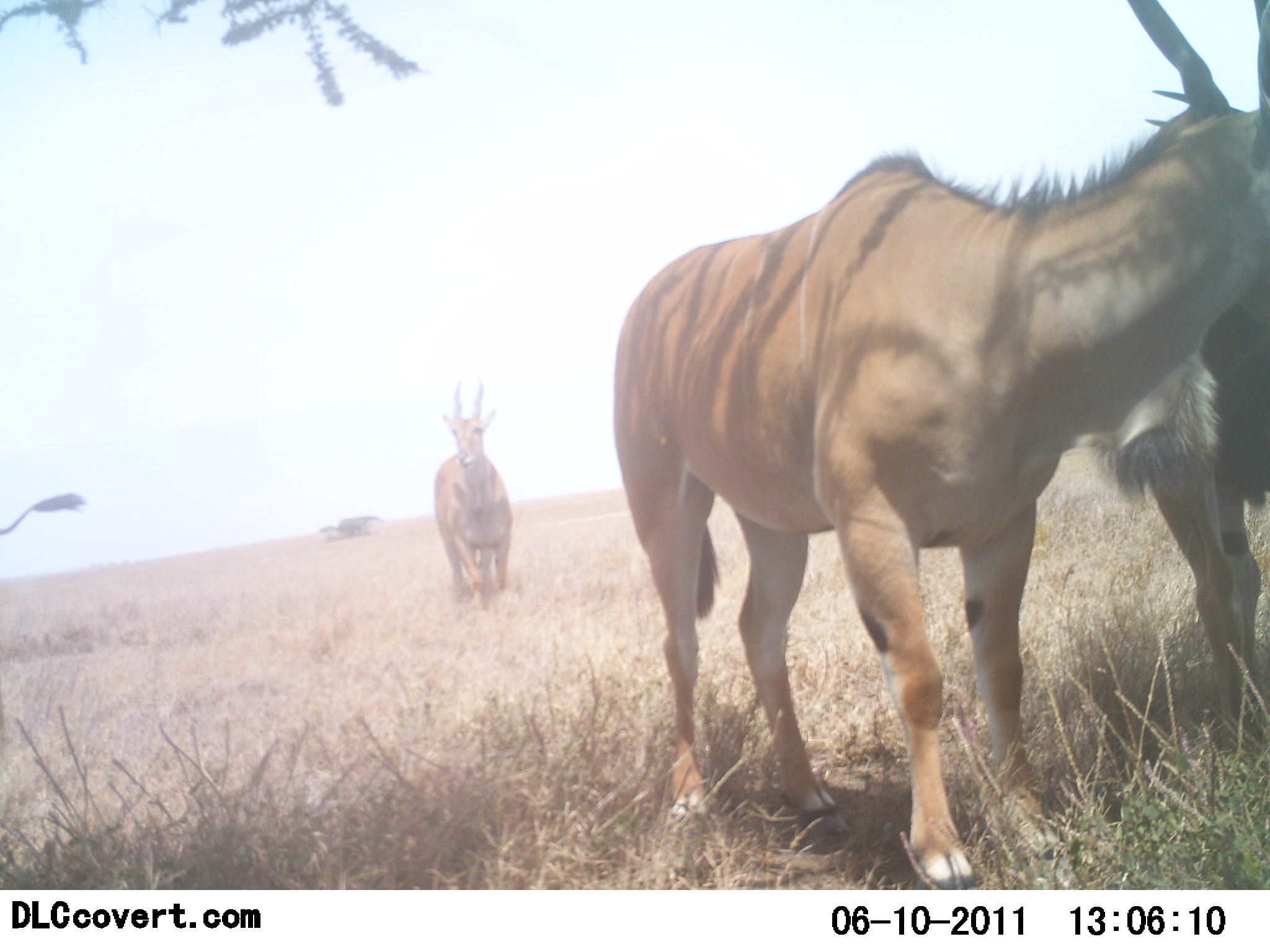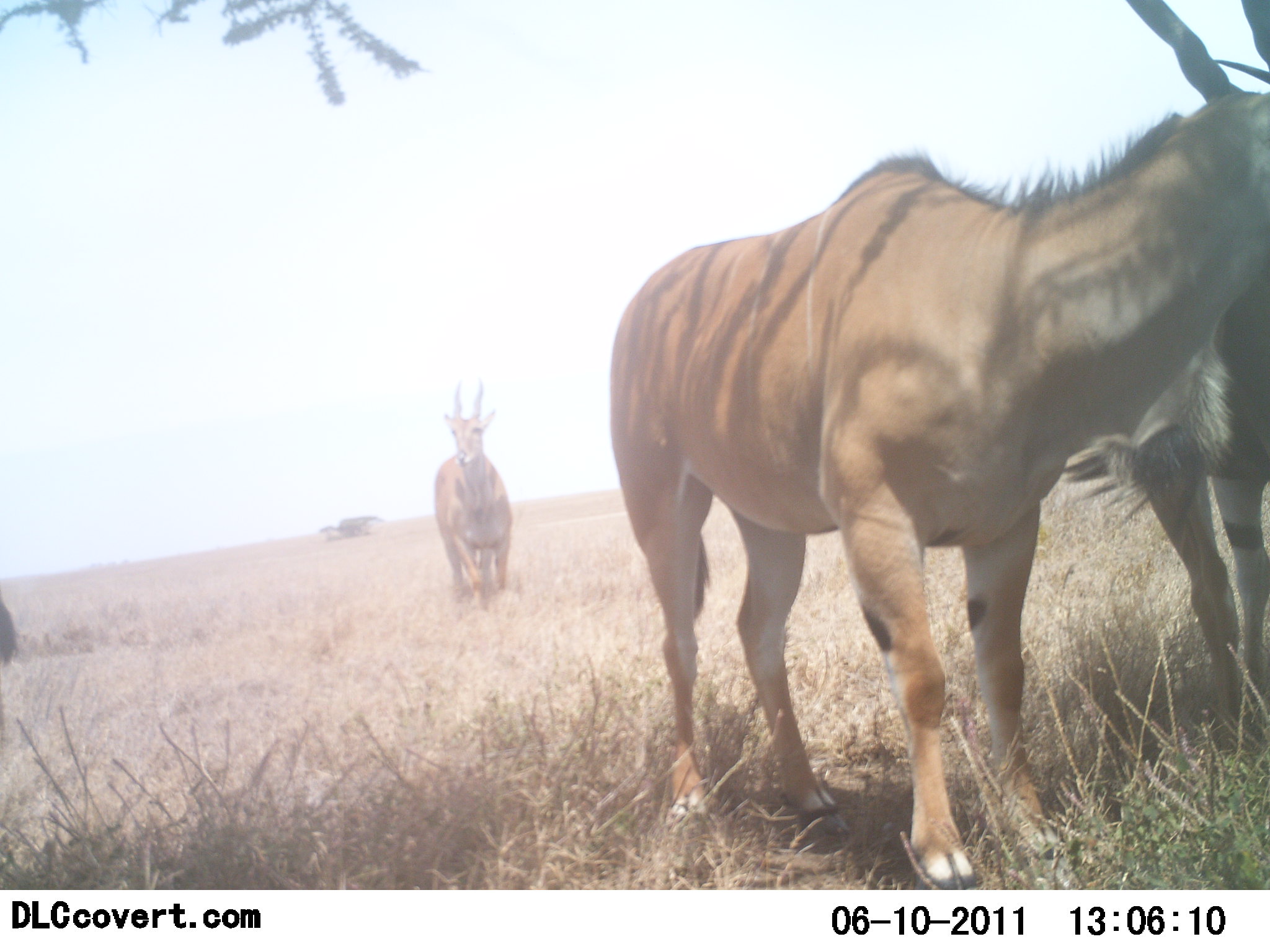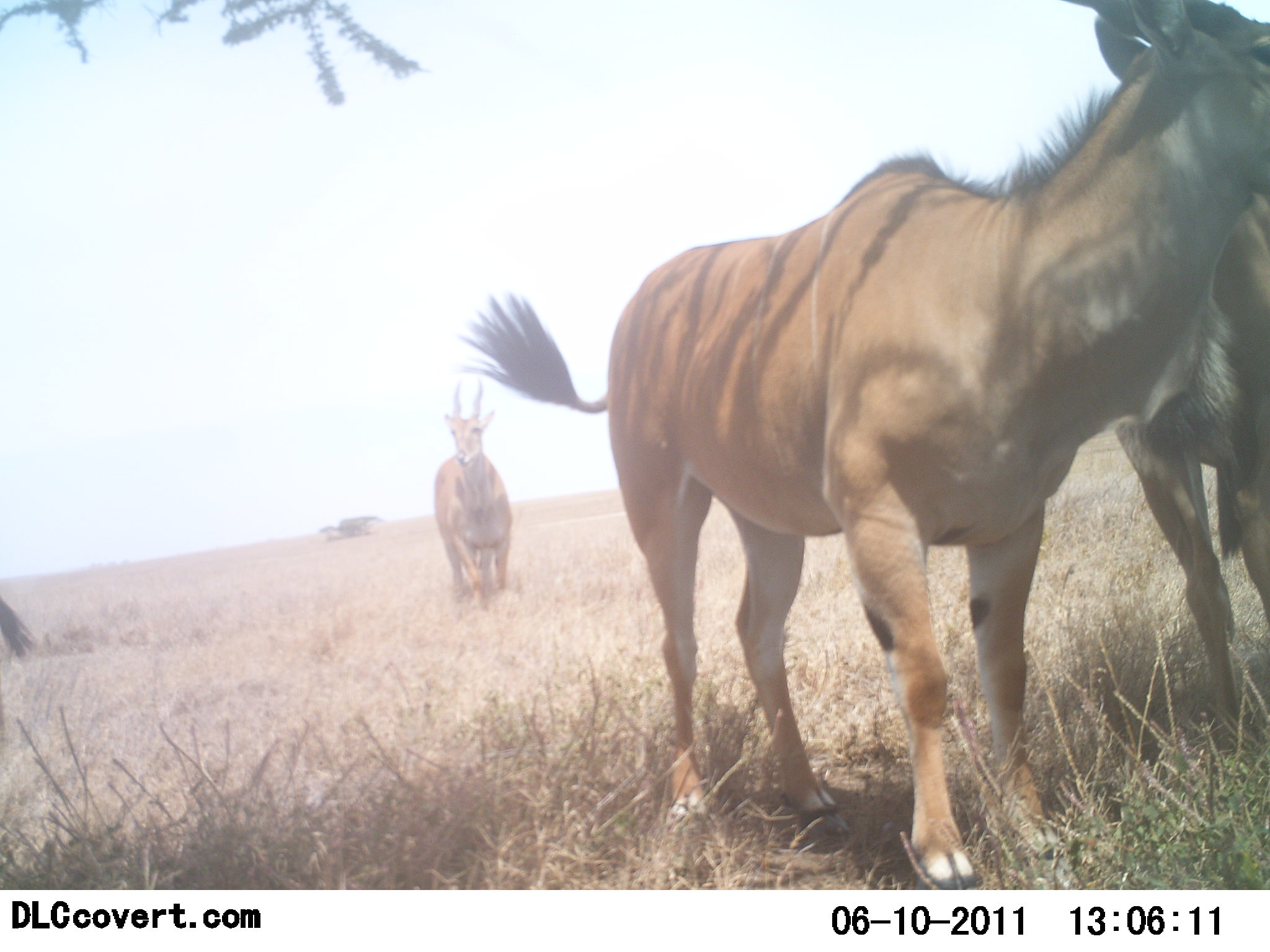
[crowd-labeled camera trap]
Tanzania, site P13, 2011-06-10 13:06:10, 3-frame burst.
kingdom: Animalia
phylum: Chordata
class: Mammalia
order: Artiodactyla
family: Bovidae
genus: Tragelaphus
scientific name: Tragelaphus oryx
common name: eland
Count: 4.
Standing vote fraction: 100%.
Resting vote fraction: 10%.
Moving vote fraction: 0%.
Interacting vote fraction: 20%.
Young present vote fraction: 0%.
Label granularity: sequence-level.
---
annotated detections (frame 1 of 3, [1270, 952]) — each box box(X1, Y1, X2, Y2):
animal: box(612, 0, 1270, 890); box(1142, 88, 1270, 744); box(434, 381, 515, 607); box(0, 491, 86, 536)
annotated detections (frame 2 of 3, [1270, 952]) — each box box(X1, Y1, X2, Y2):
animal: box(606, 0, 1270, 890); box(1141, 58, 1270, 742); box(433, 383, 515, 614); box(0, 592, 19, 665)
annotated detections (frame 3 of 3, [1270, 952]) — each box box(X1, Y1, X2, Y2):
animal: box(458, 0, 1269, 892); box(1063, 0, 1270, 754); box(433, 376, 513, 604); box(0, 594, 38, 658)